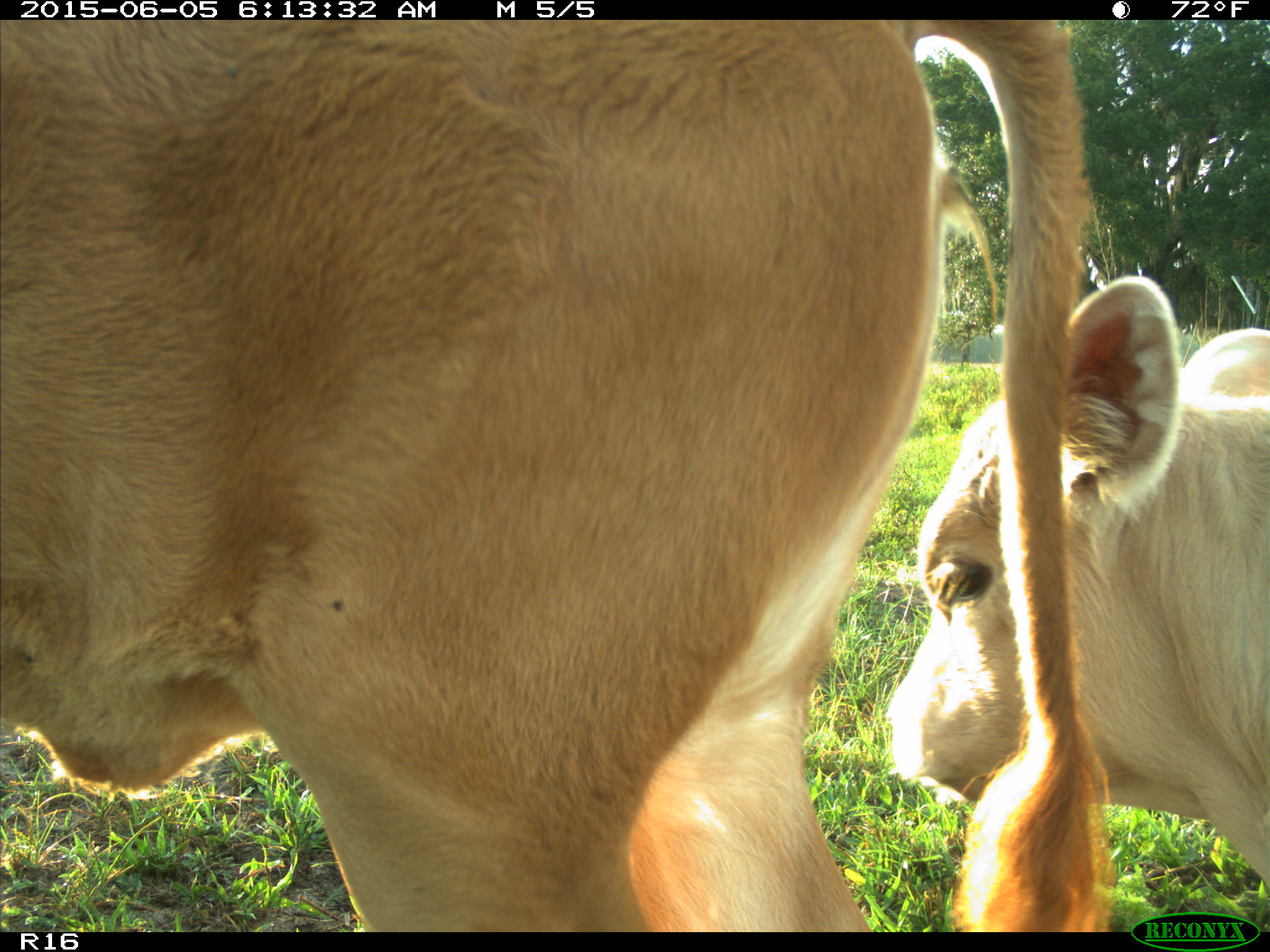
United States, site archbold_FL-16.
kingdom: Animalia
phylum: Chordata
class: Mammalia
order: Artiodactyla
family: Bovidae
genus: Bos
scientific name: Bos taurus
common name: domestic cow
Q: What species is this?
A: Bos taurus (domestic cow).